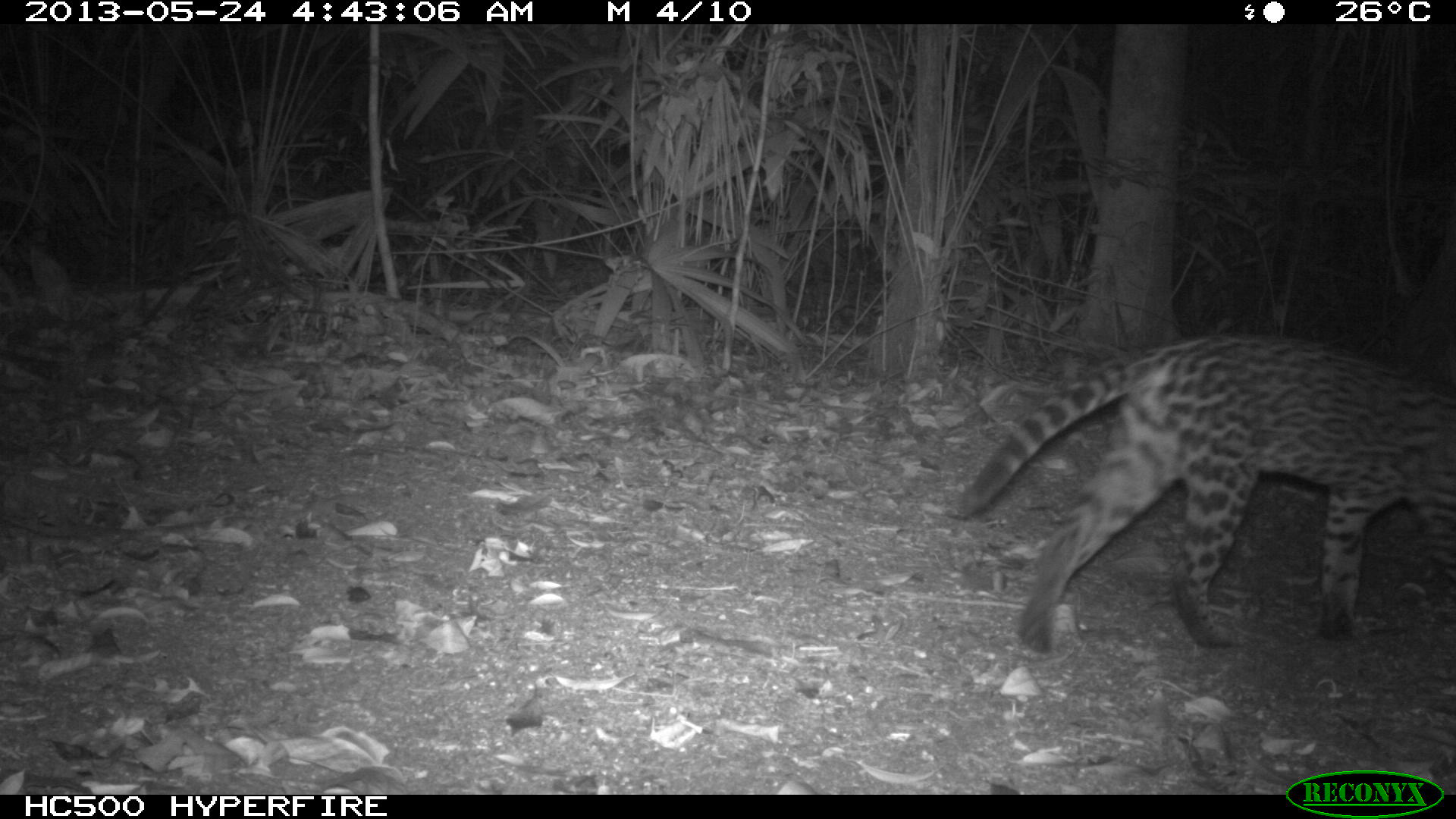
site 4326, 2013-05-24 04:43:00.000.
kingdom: Animalia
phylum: Chordata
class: Mammalia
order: Carnivora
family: Felidae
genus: Leopardus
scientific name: Leopardus pardalis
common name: ocelot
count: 1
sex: female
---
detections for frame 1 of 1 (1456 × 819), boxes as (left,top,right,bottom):
leopardus pardalis: (941,334,1452,652)